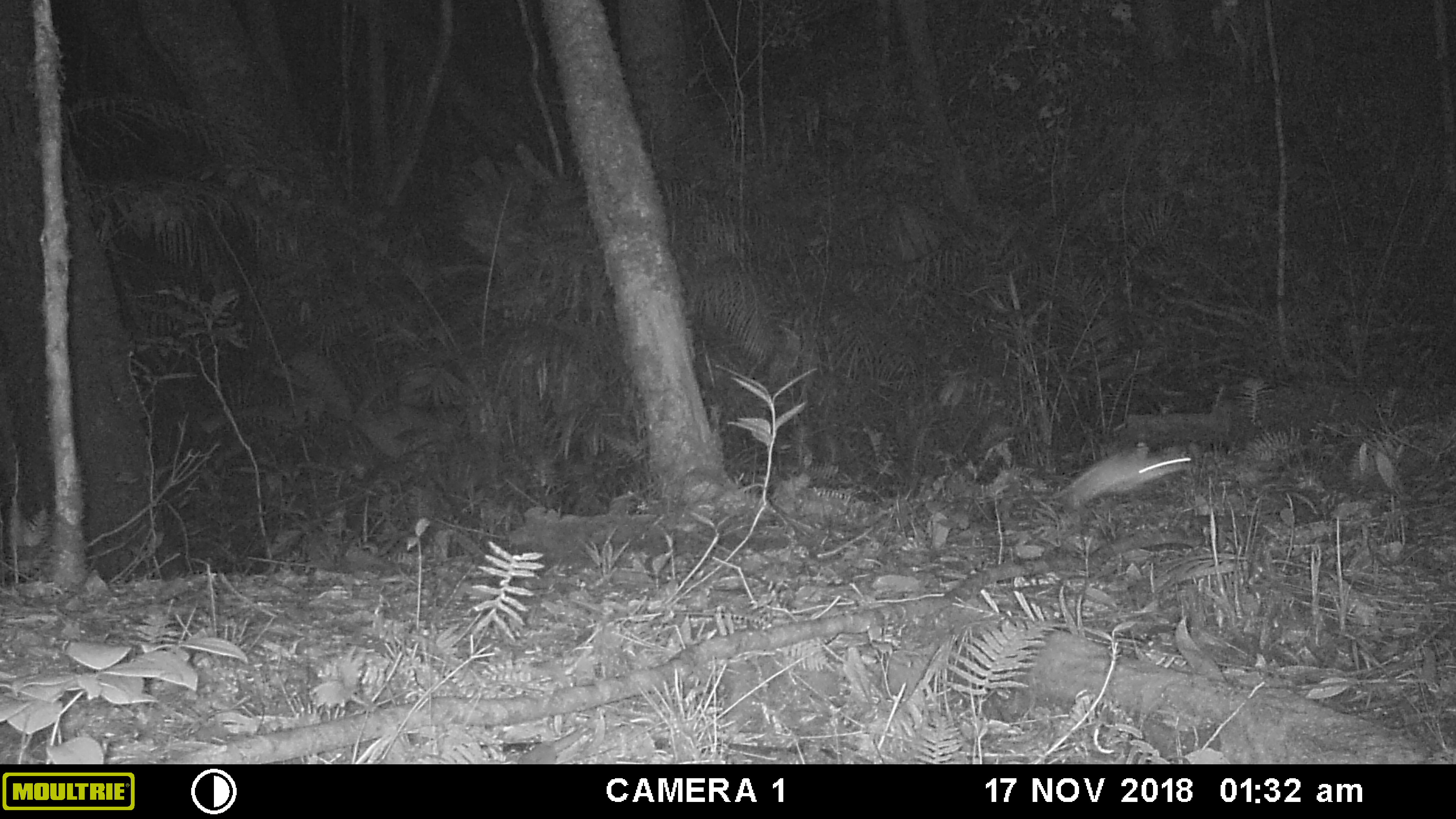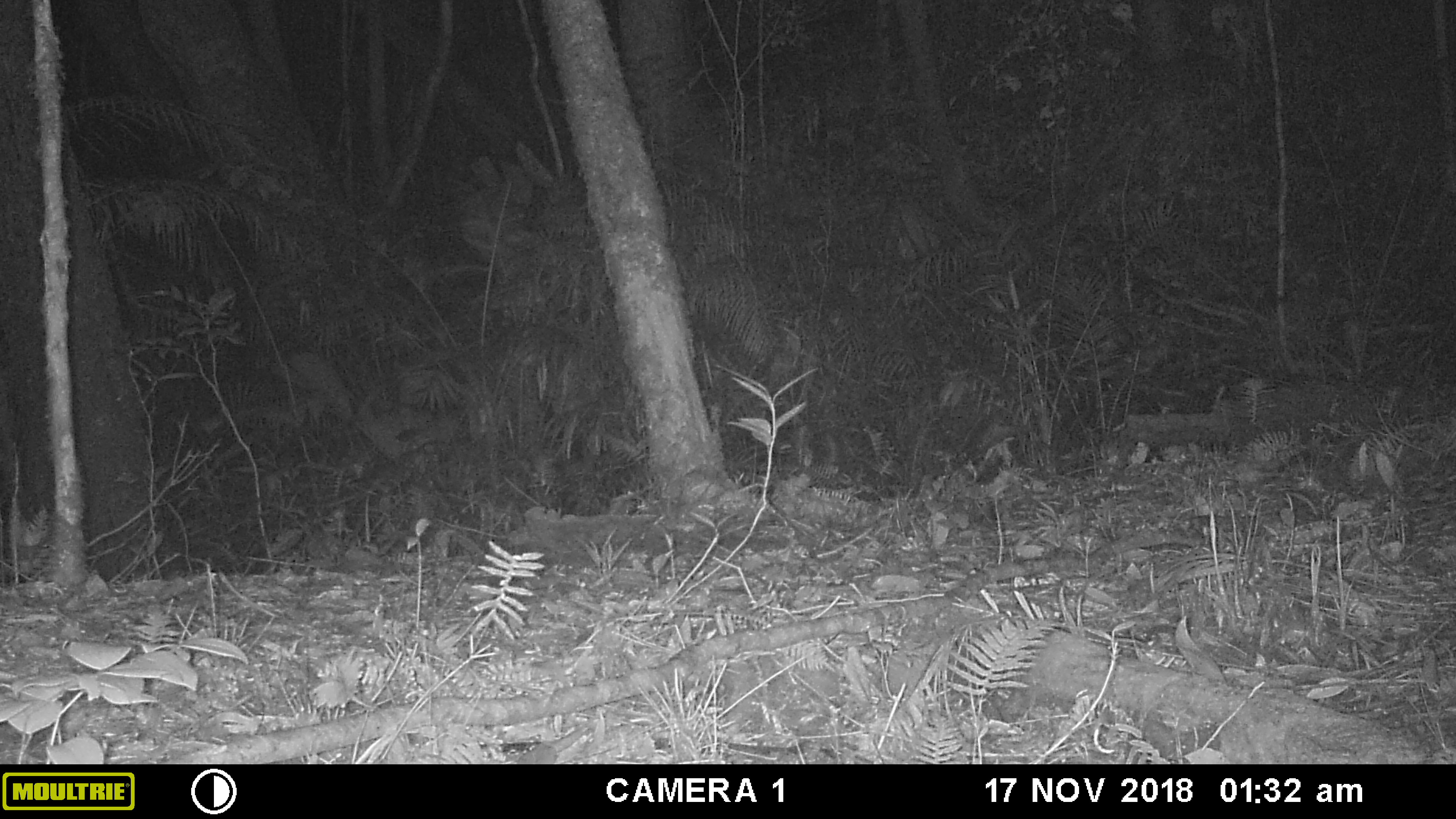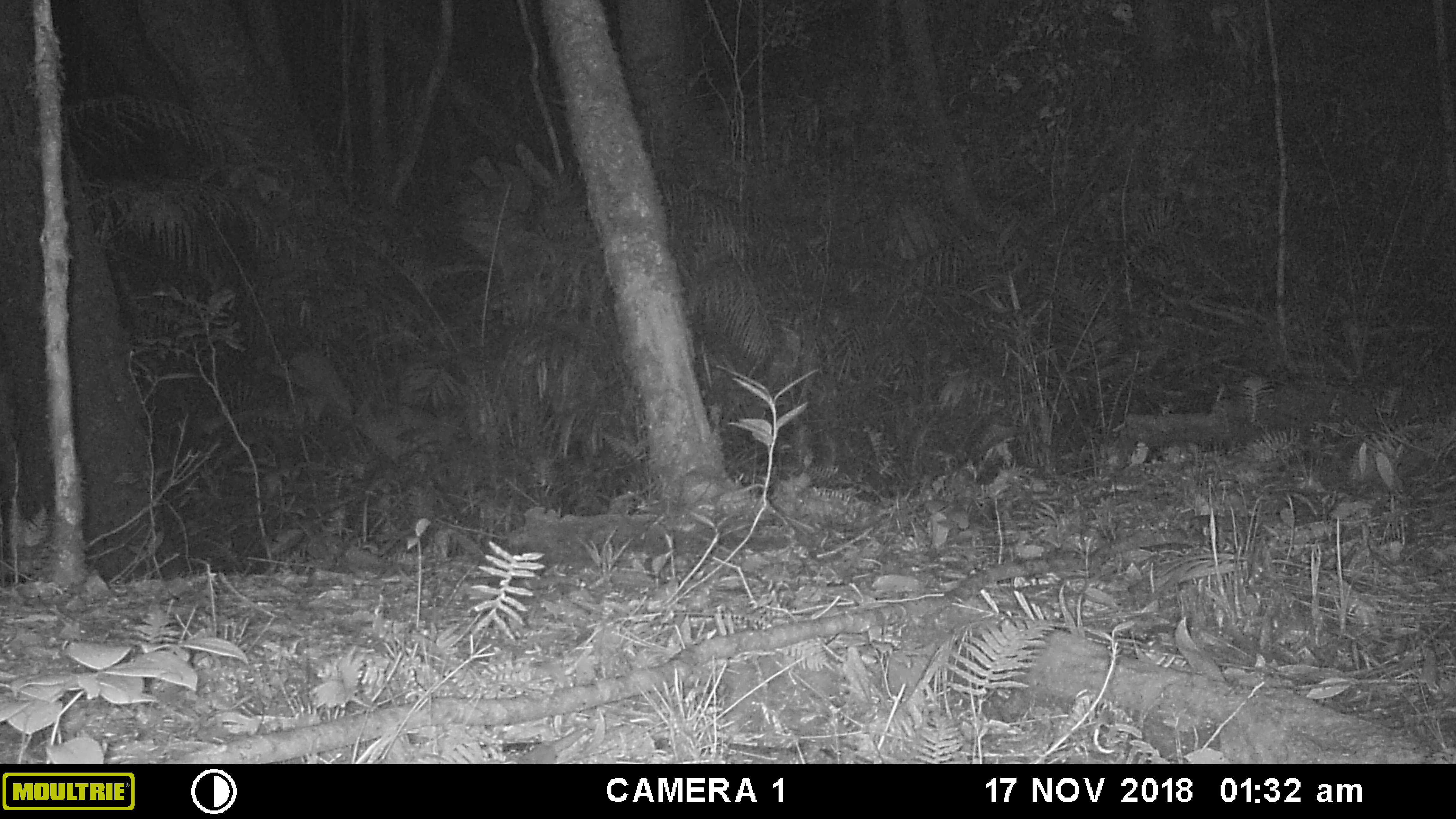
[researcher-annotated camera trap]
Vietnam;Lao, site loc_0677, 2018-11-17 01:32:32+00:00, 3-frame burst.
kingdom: Animalia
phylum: Chordata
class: Mammalia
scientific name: Mammalia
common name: mammal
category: unidentified small mammal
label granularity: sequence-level